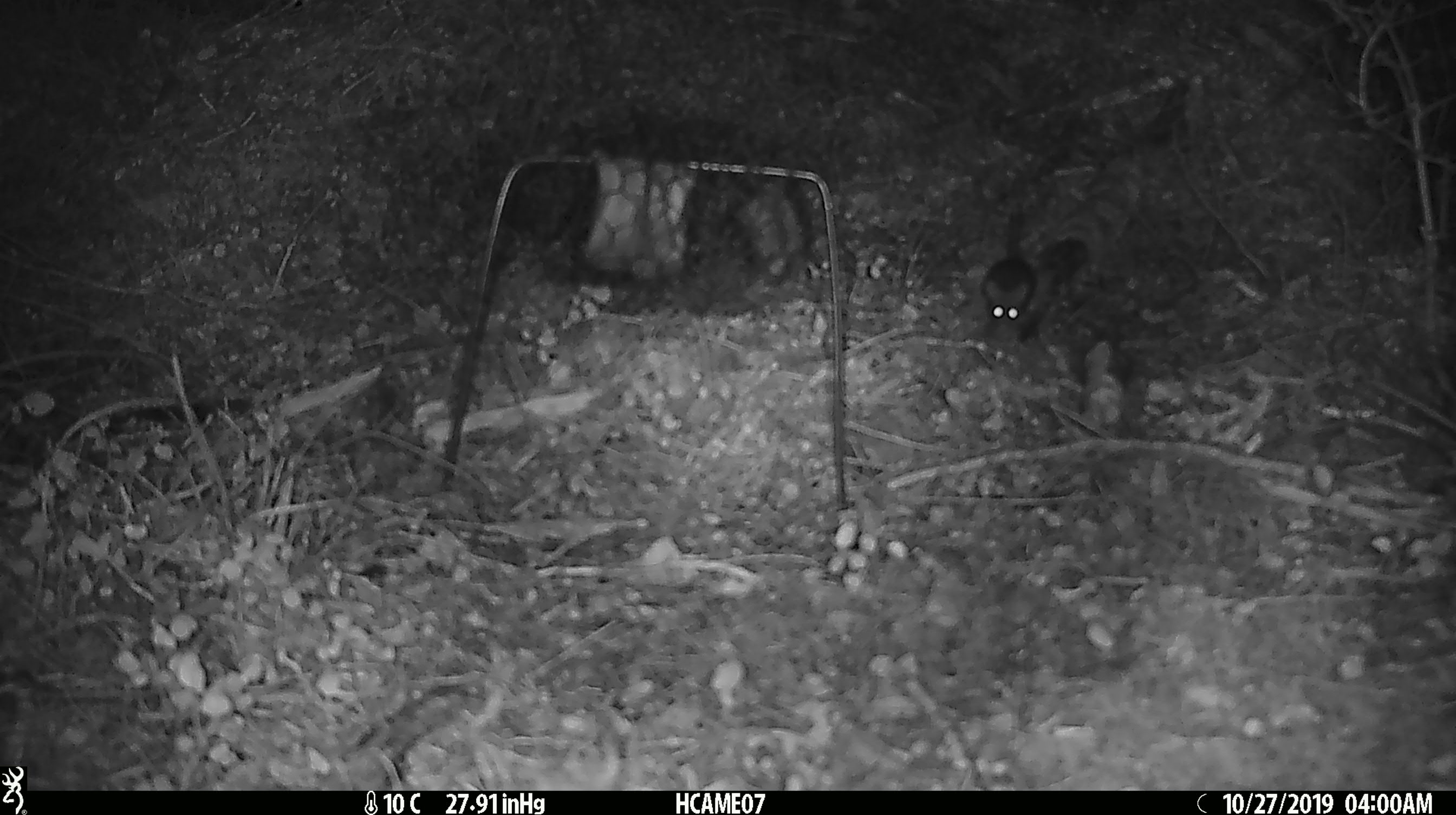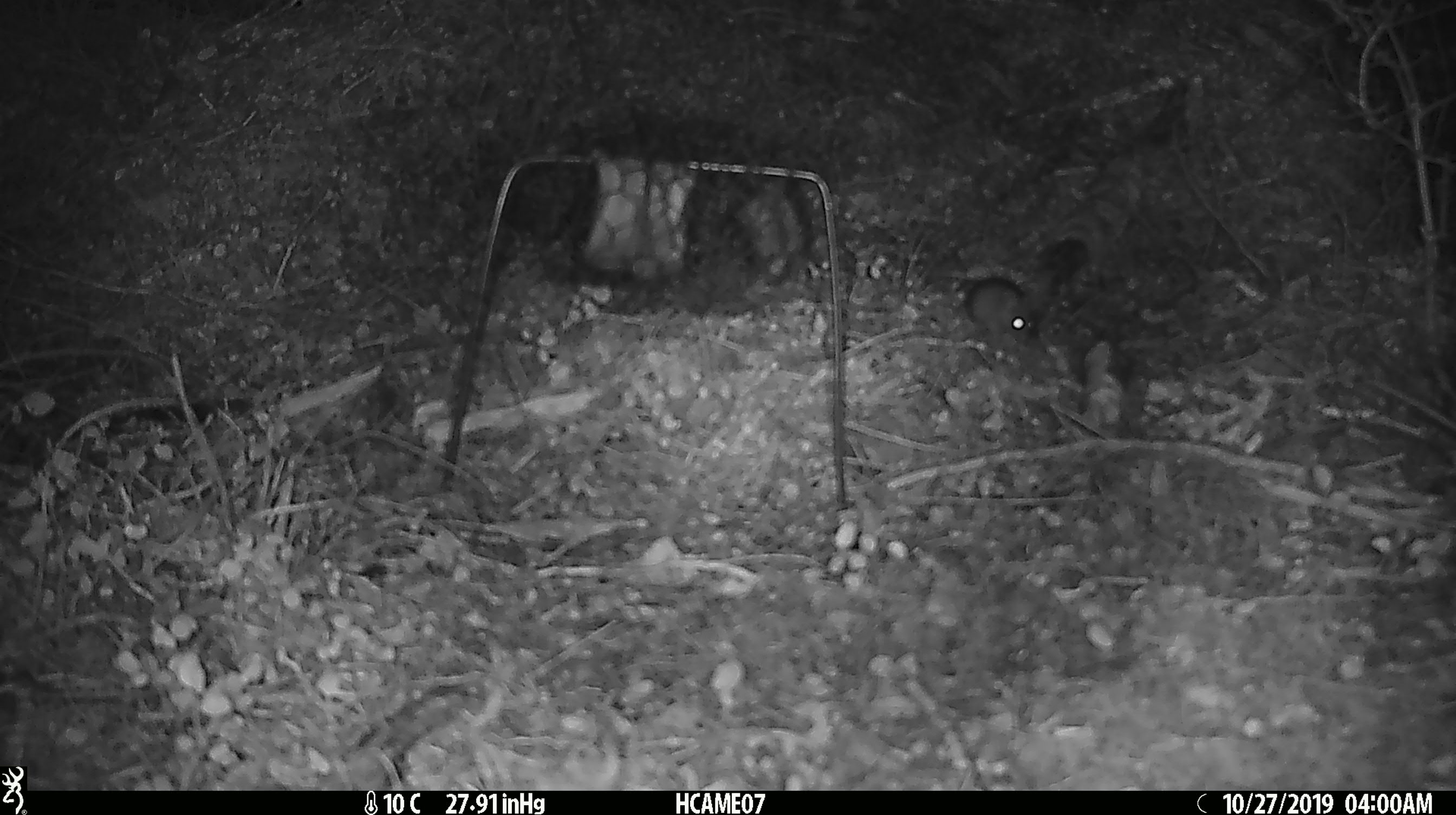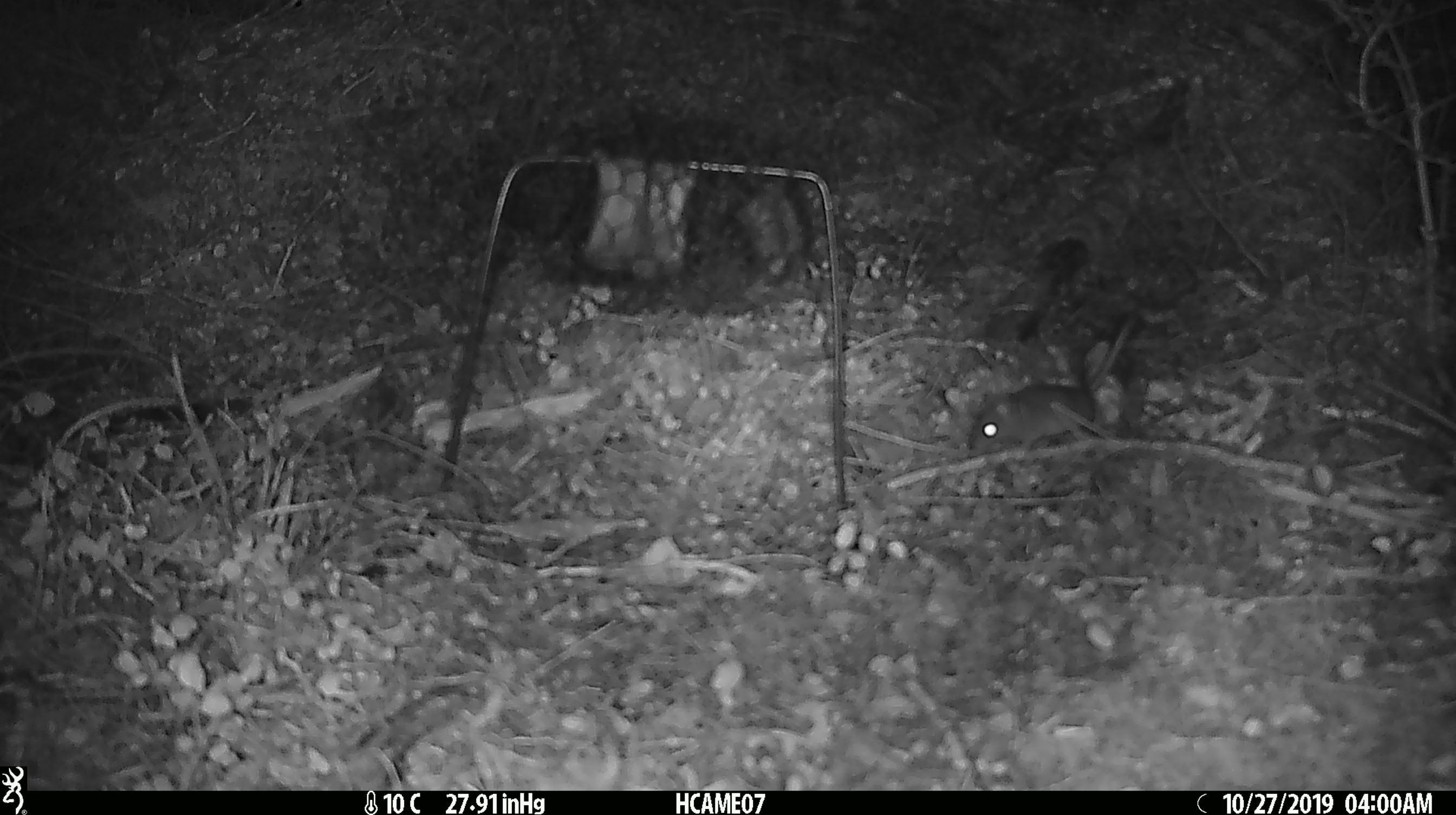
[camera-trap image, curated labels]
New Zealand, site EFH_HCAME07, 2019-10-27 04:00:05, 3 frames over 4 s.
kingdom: Animalia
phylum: Chordata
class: Mammalia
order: Rodentia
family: Muridae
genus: Mus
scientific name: Mus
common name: mouse